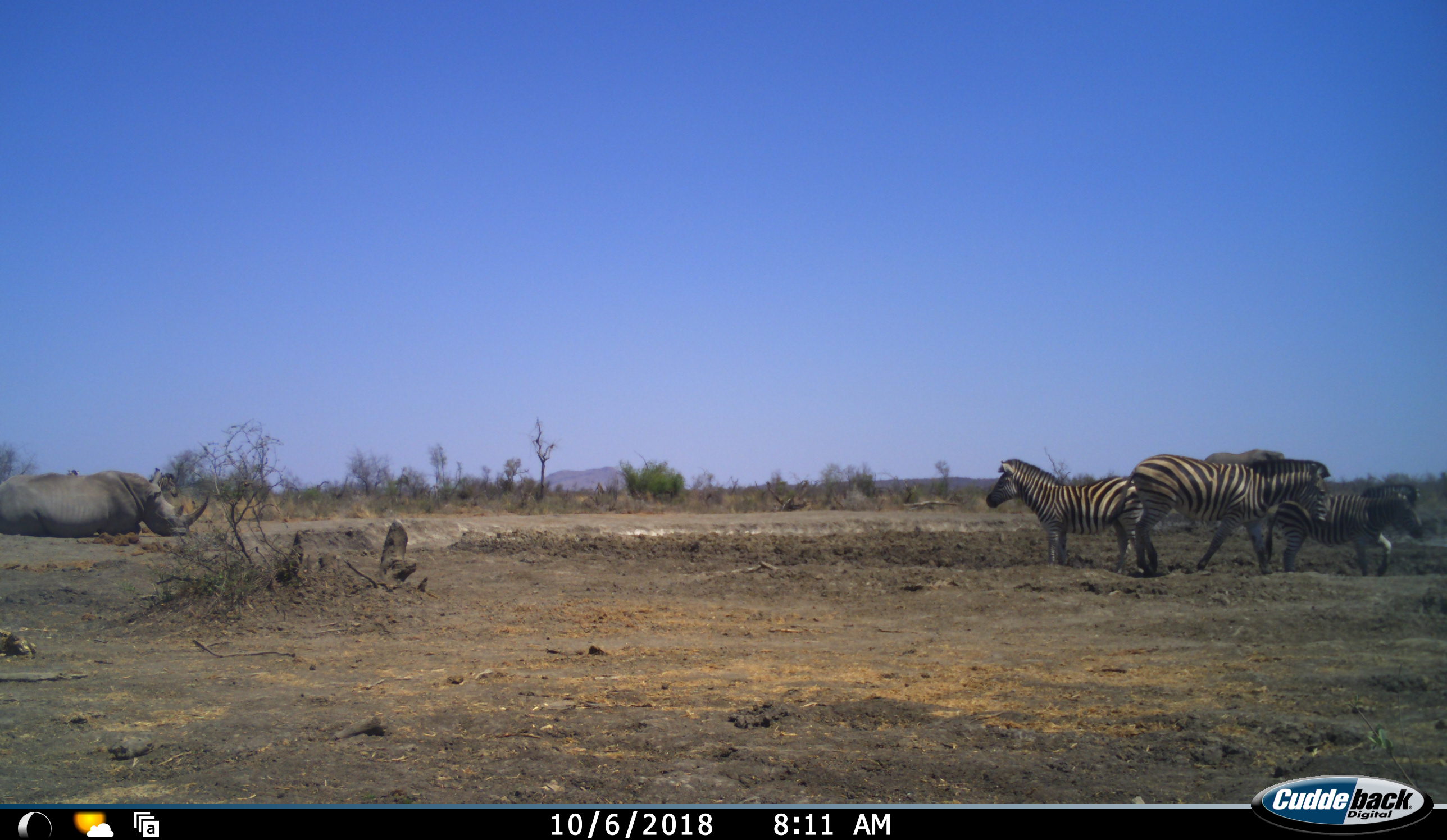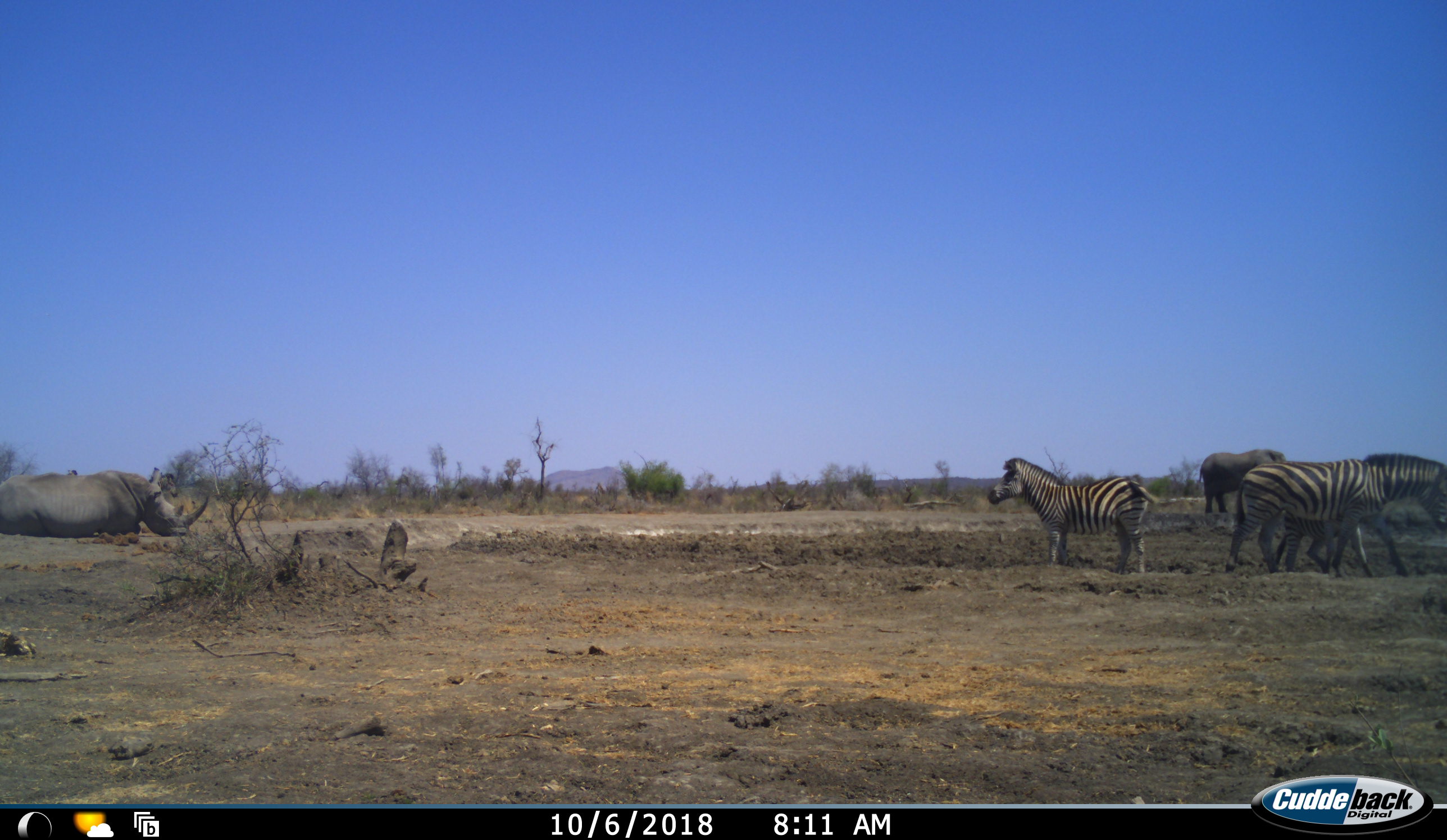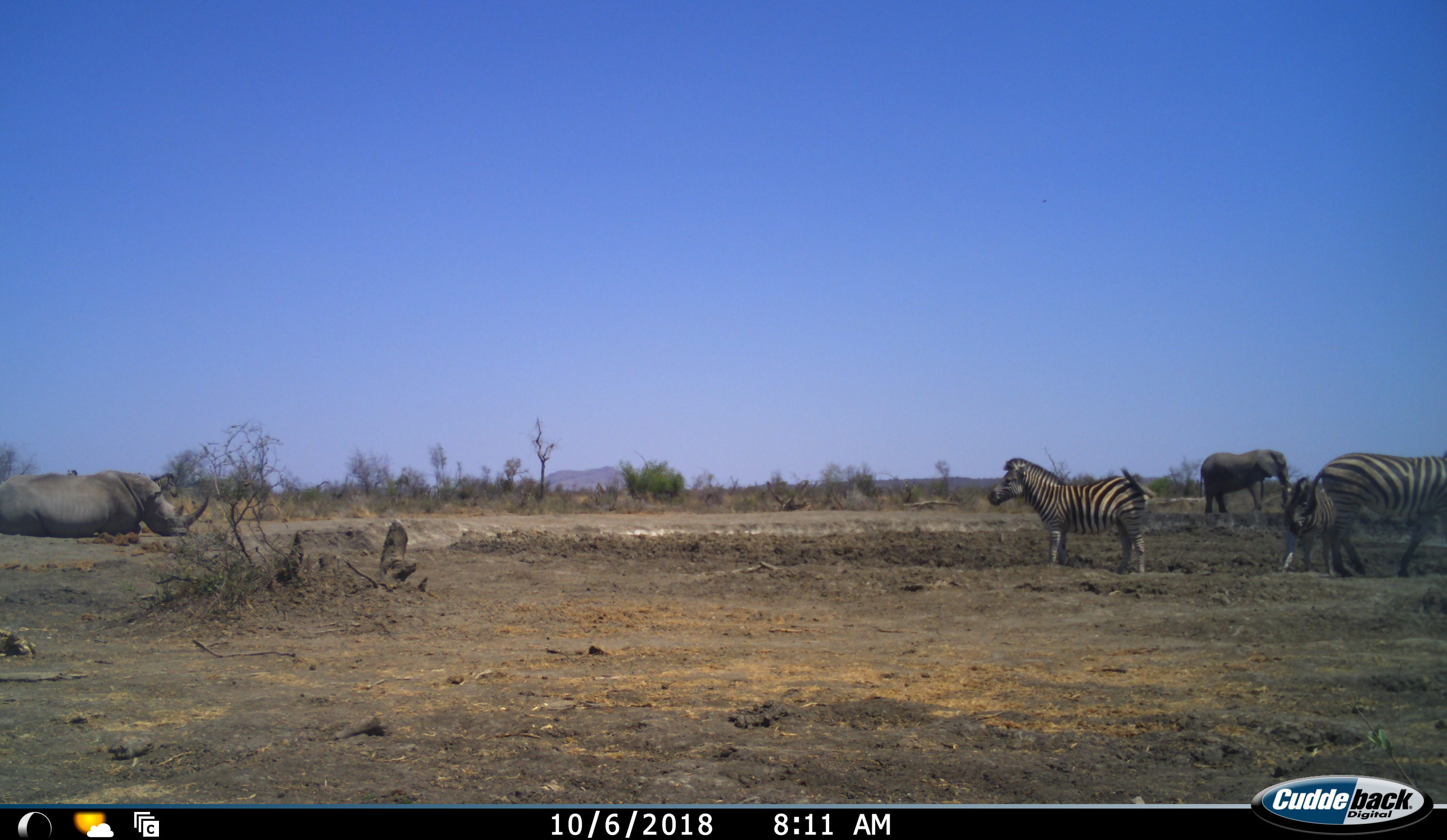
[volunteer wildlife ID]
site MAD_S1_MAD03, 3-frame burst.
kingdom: Animalia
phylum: Chordata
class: Mammalia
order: Proboscidea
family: Elephantidae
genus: Loxodonta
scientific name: Loxodonta africana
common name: african bush elephant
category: elephant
Elephant (african bush elephant) (Loxodonta africana), count 1. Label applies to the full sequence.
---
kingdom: Animalia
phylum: Chordata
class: Mammalia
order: Perissodactyla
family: Rhinocerotidae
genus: Ceratotherium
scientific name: Ceratotherium simum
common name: white rhinoceros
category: rhinoceroswhite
Rhinoceroswhite (white rhinoceros) (Ceratotherium simum), count 1. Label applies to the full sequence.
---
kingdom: Animalia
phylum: Chordata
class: Mammalia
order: Perissodactyla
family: Equidae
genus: Equus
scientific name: Equus quagga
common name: plains zebra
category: zebraplains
Zebraplains (plains zebra) (Equus quagga), count 3. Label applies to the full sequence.